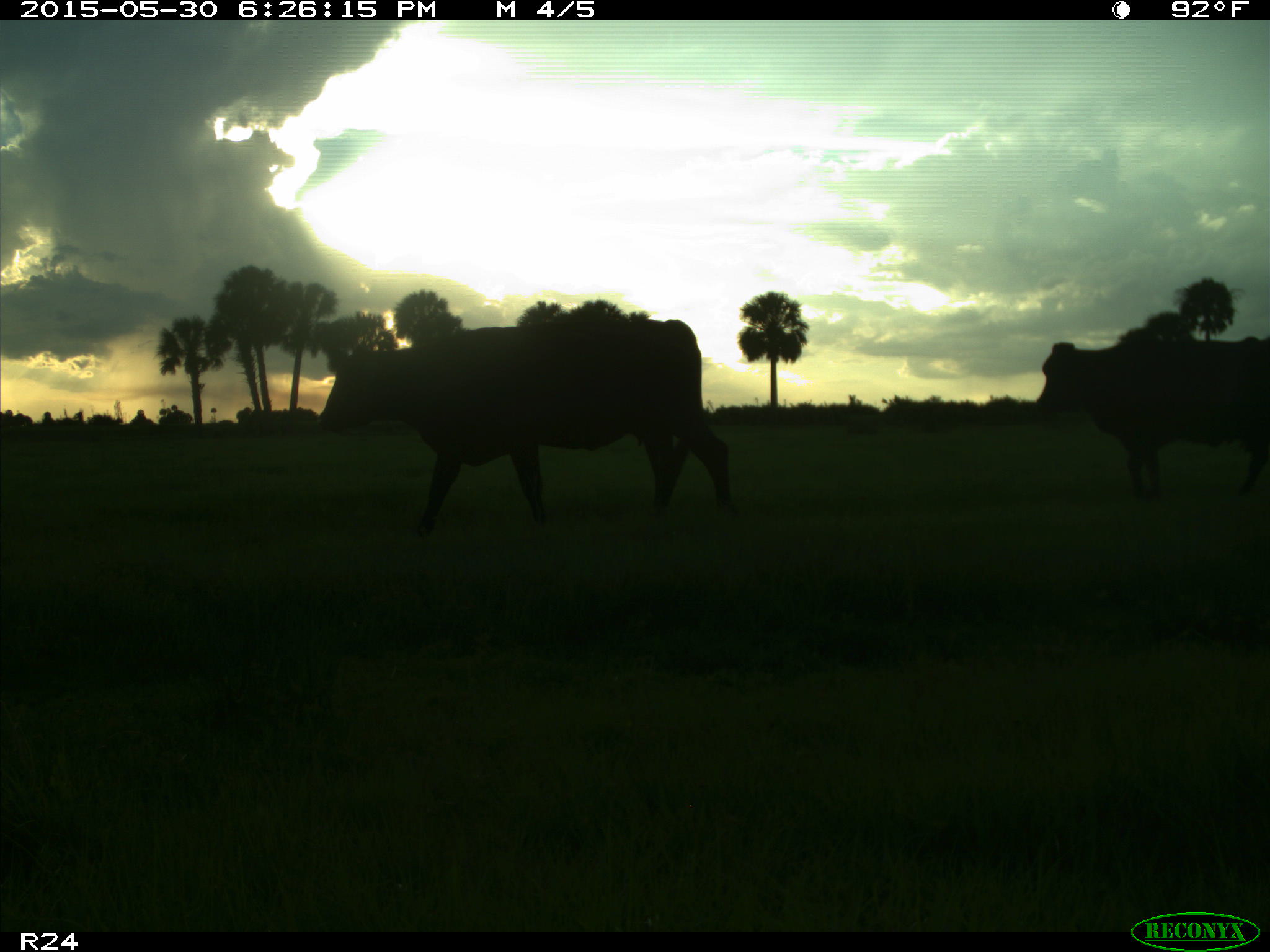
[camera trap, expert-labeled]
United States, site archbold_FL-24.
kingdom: Animalia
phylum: Chordata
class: Mammalia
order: Artiodactyla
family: Bovidae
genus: Bos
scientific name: Bos taurus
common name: domestic cow